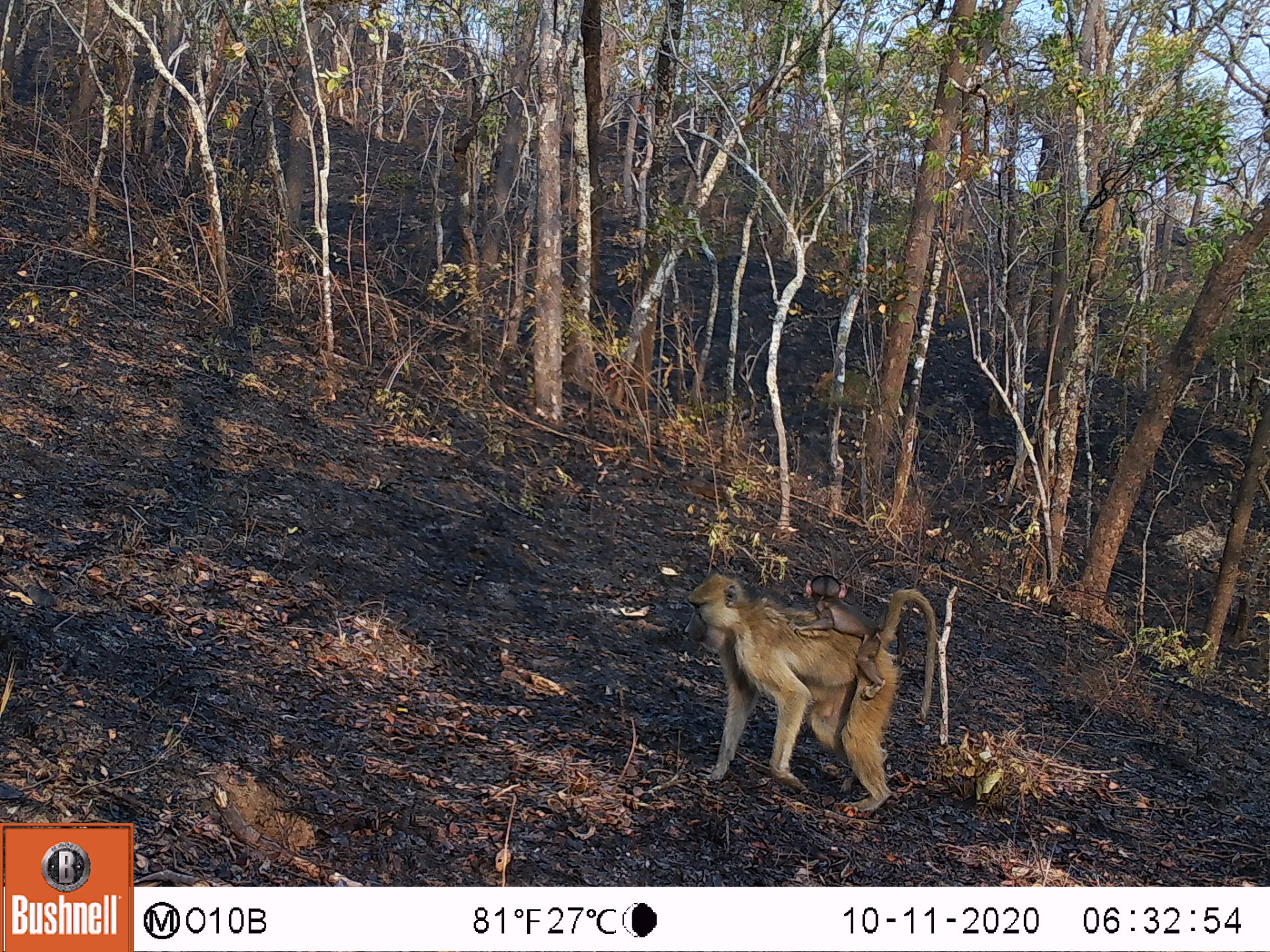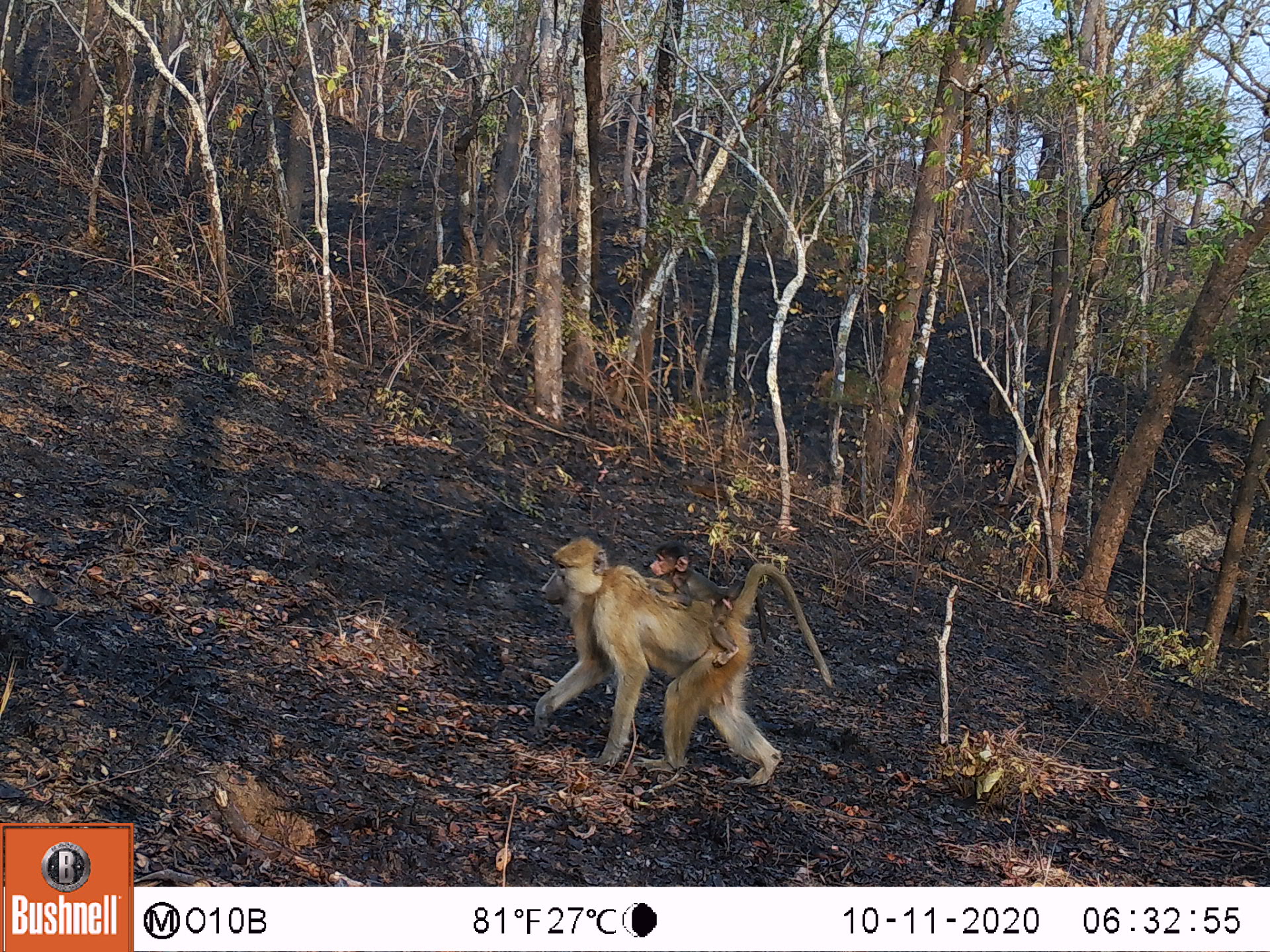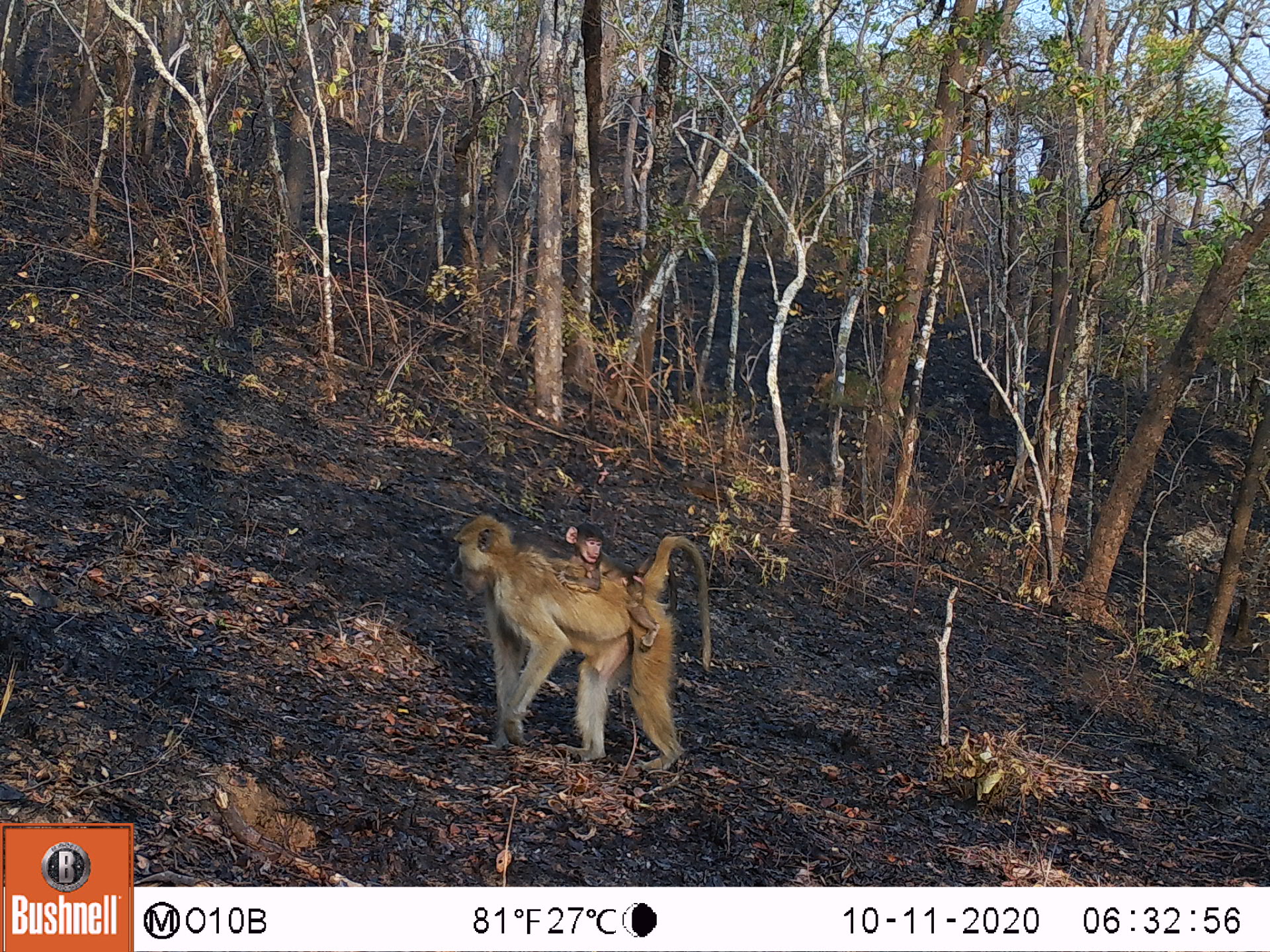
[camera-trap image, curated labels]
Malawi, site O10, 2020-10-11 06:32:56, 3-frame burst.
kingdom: Animalia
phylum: Chordata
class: Mammalia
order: Primates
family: Cercopithecidae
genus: Papio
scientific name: Papio cynocephalus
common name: yellow baboon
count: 2